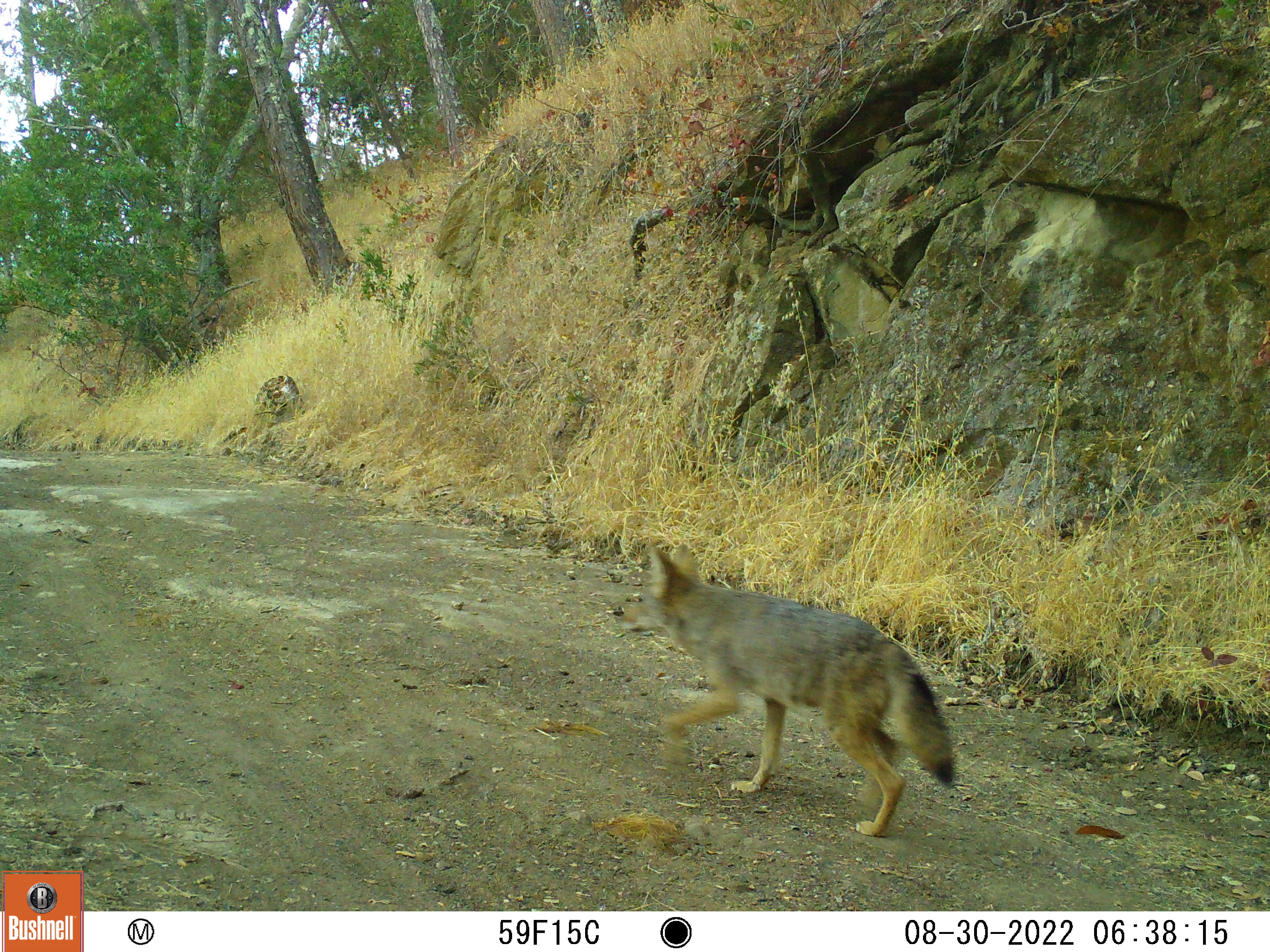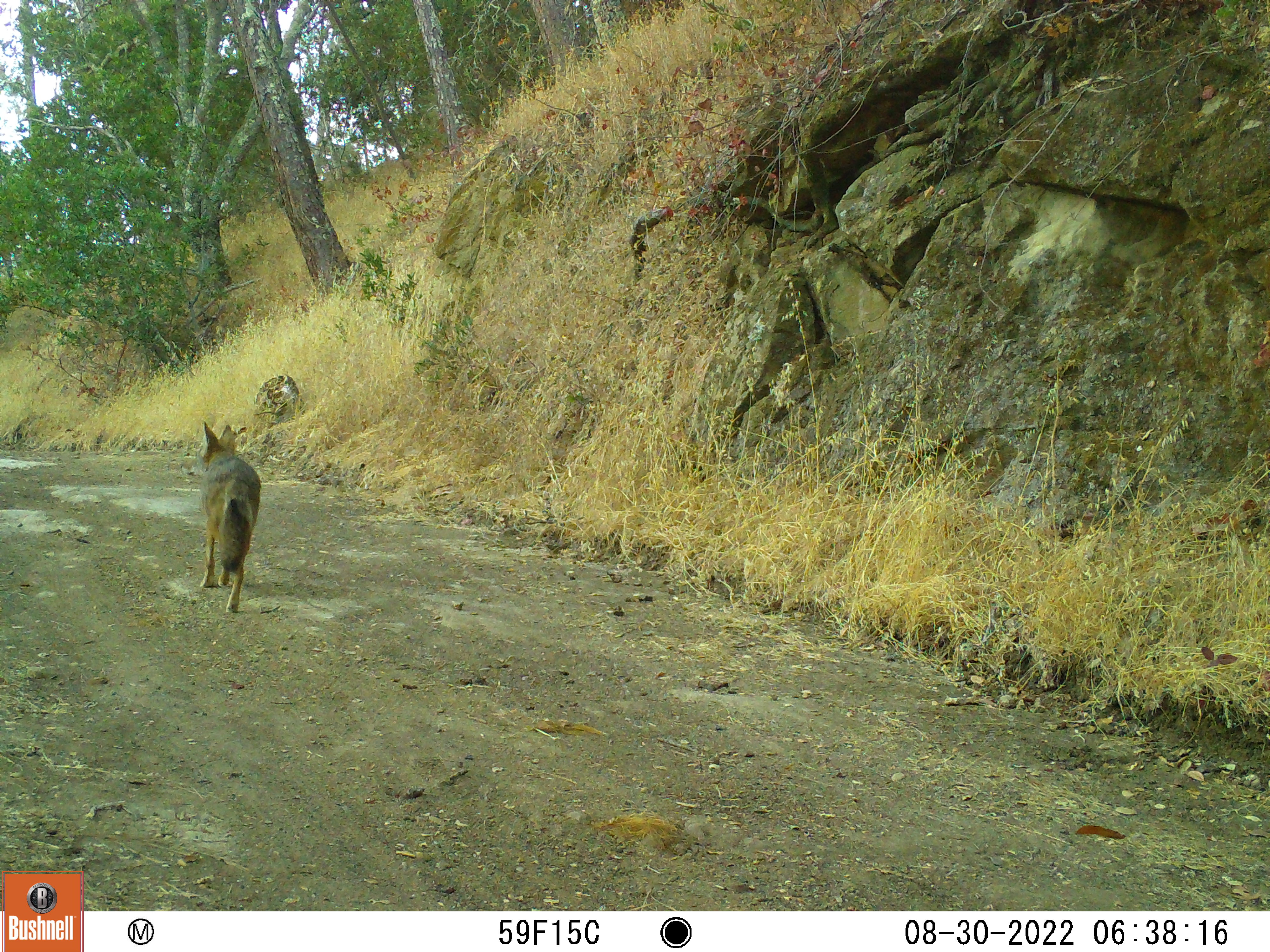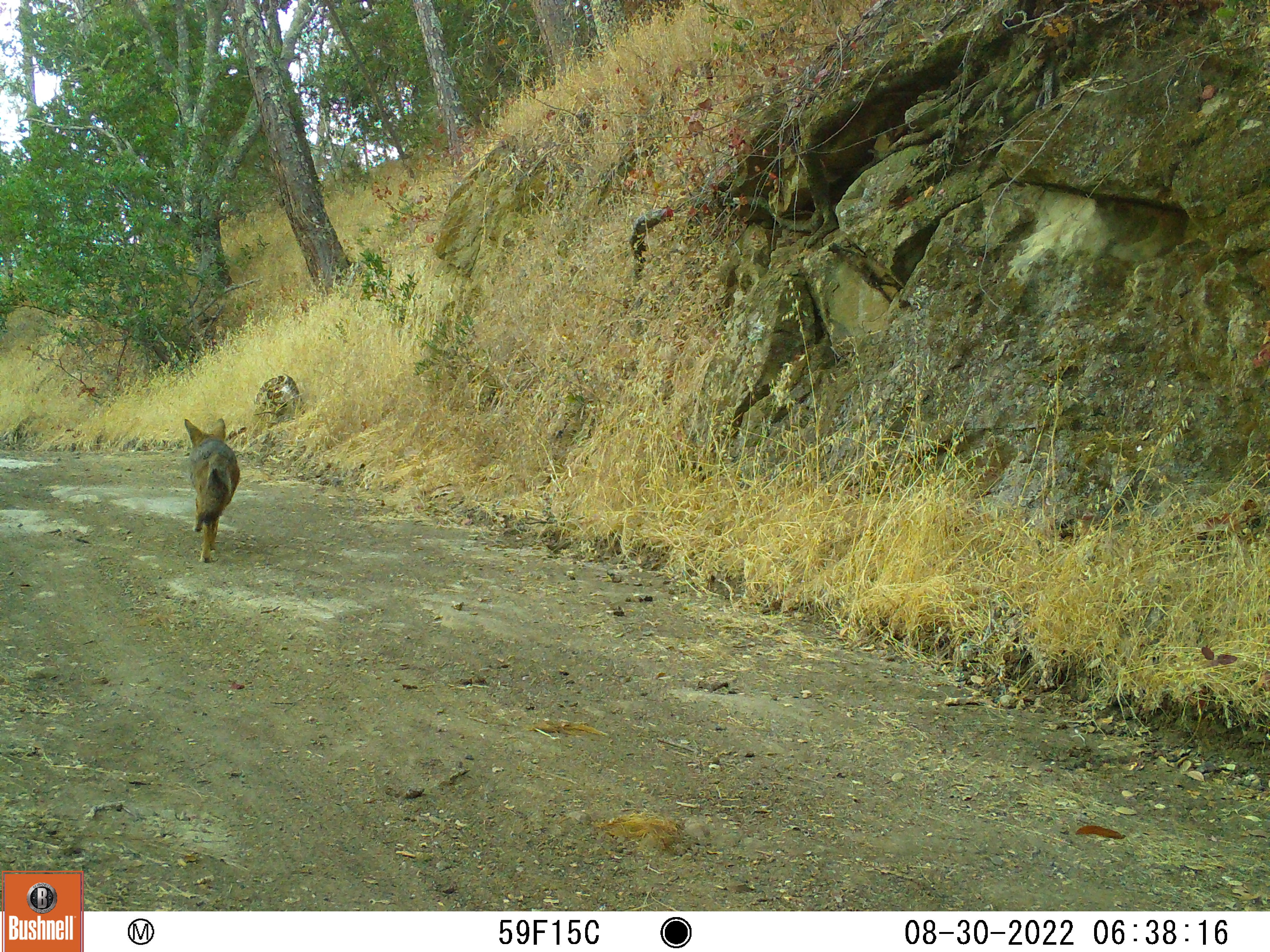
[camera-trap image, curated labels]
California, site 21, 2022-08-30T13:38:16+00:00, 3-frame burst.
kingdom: Animalia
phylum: Chordata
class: Mammalia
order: Carnivora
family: Canidae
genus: Canis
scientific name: Canis latrans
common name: coyote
Coyote (Canis latrans).